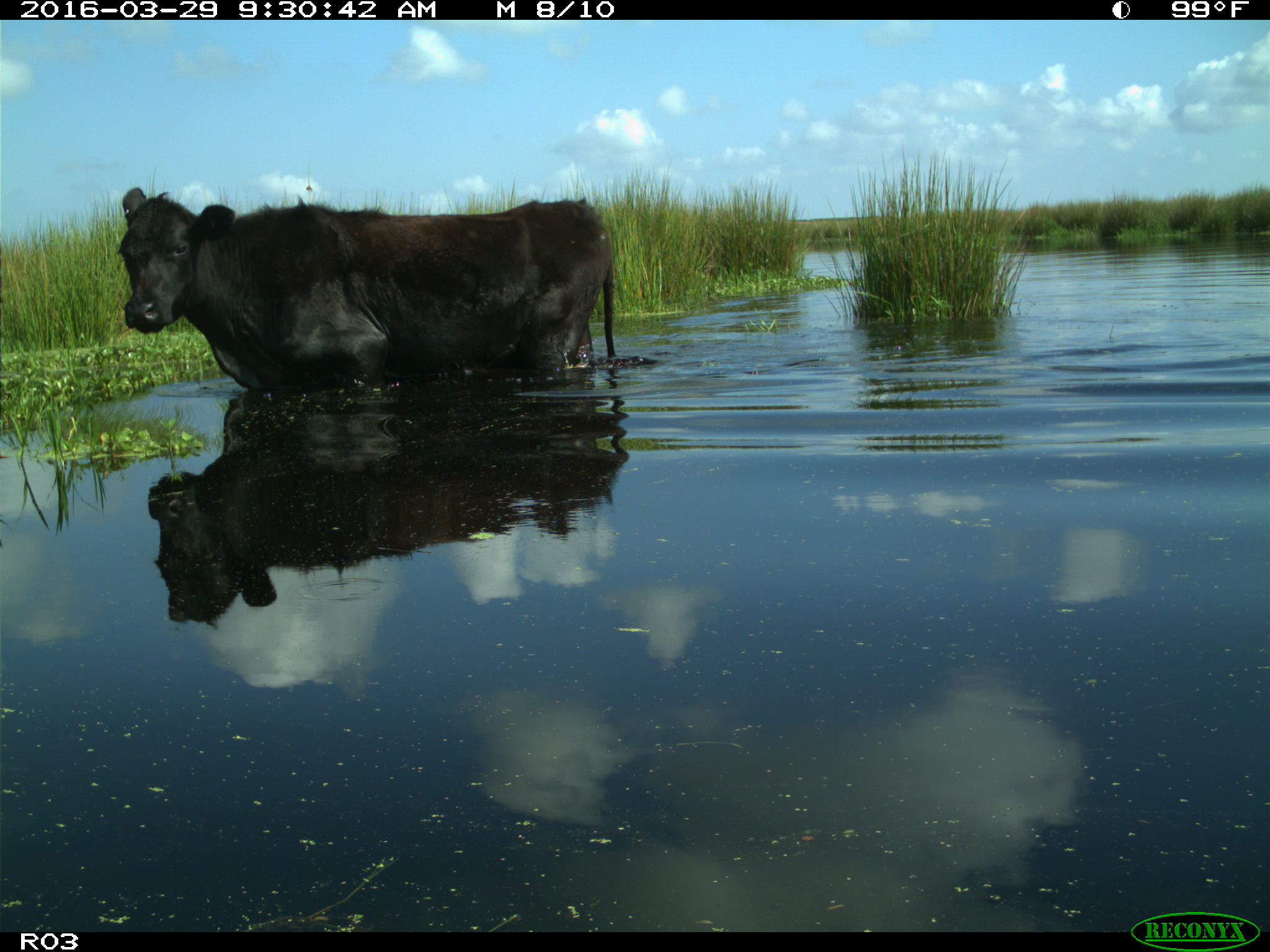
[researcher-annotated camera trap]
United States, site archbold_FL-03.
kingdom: Animalia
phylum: Chordata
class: Mammalia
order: Artiodactyla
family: Bovidae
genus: Bos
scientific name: Bos taurus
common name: domestic cow